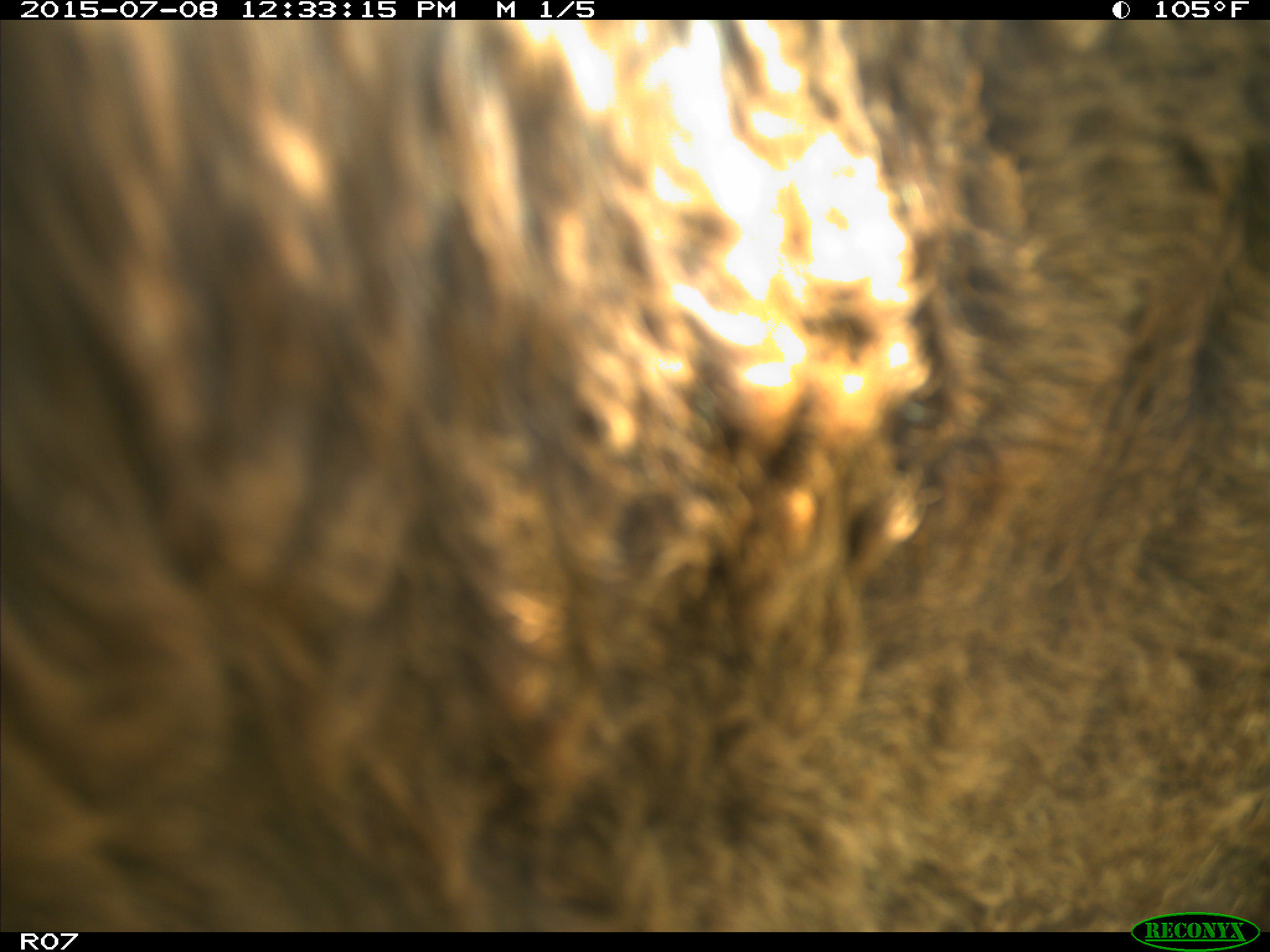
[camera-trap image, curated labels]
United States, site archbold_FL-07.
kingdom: Animalia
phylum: Chordata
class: Mammalia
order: Artiodactyla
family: Bovidae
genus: Bos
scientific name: Bos taurus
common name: domestic cow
Bos taurus (domestic cow).